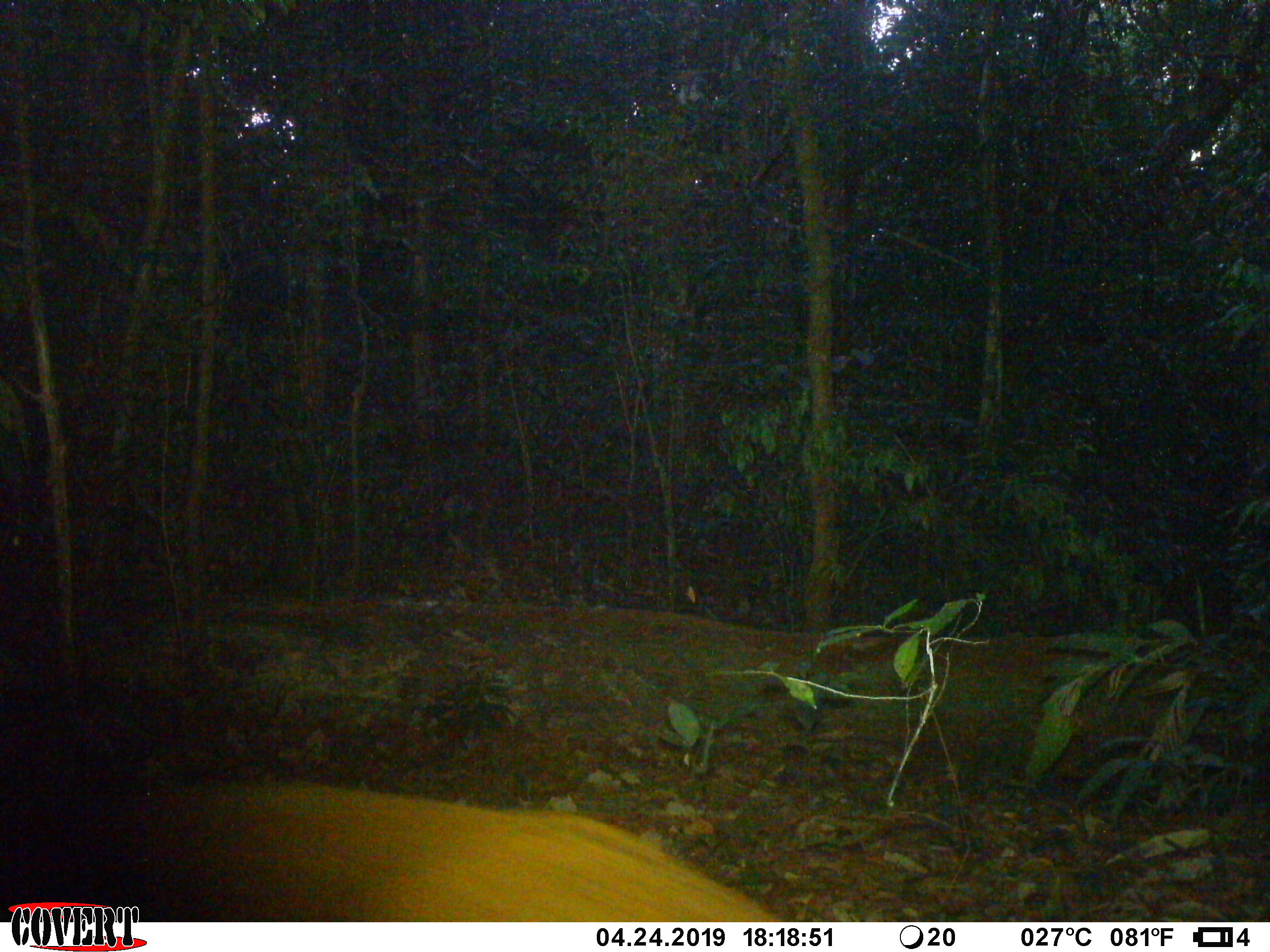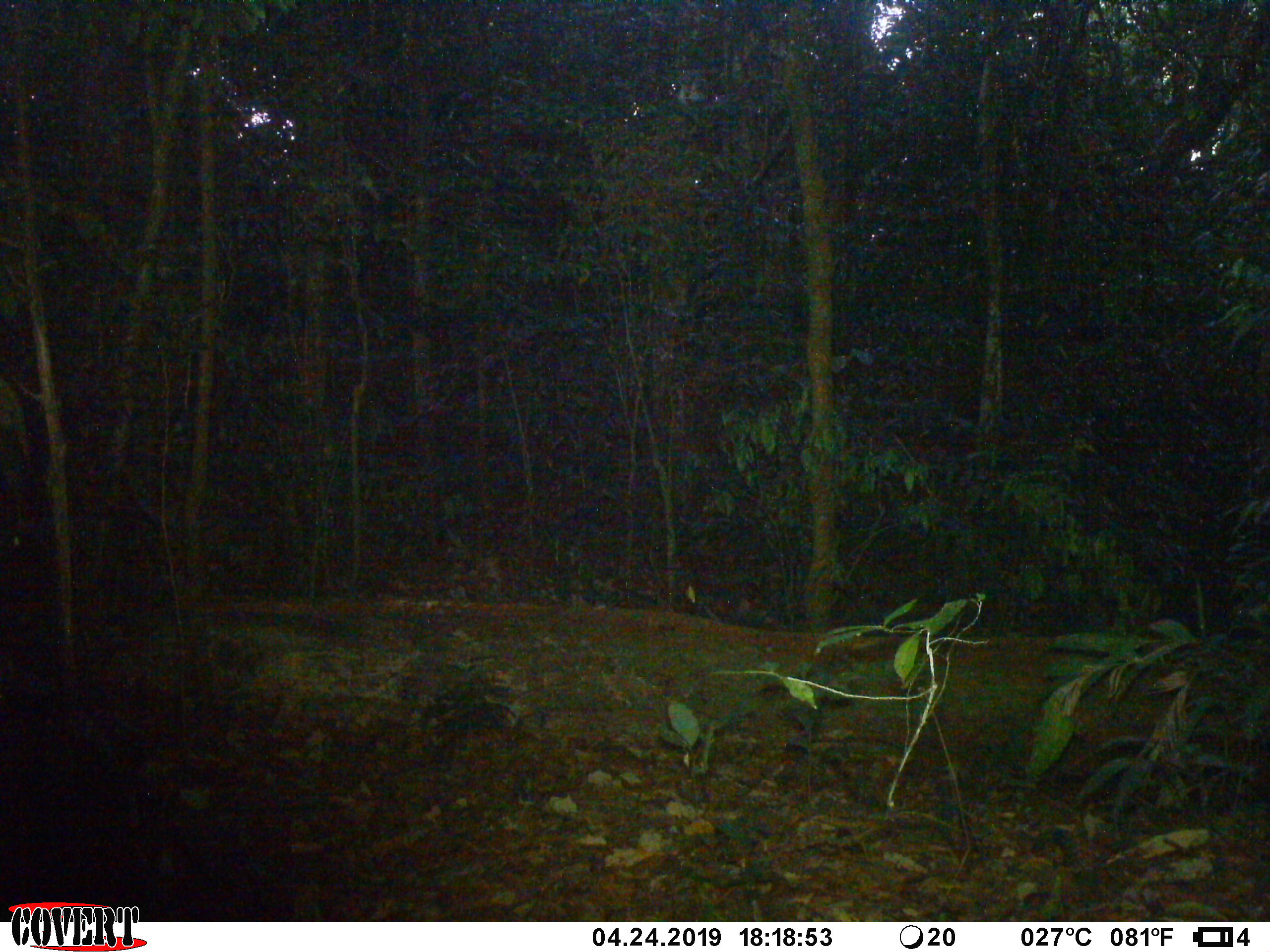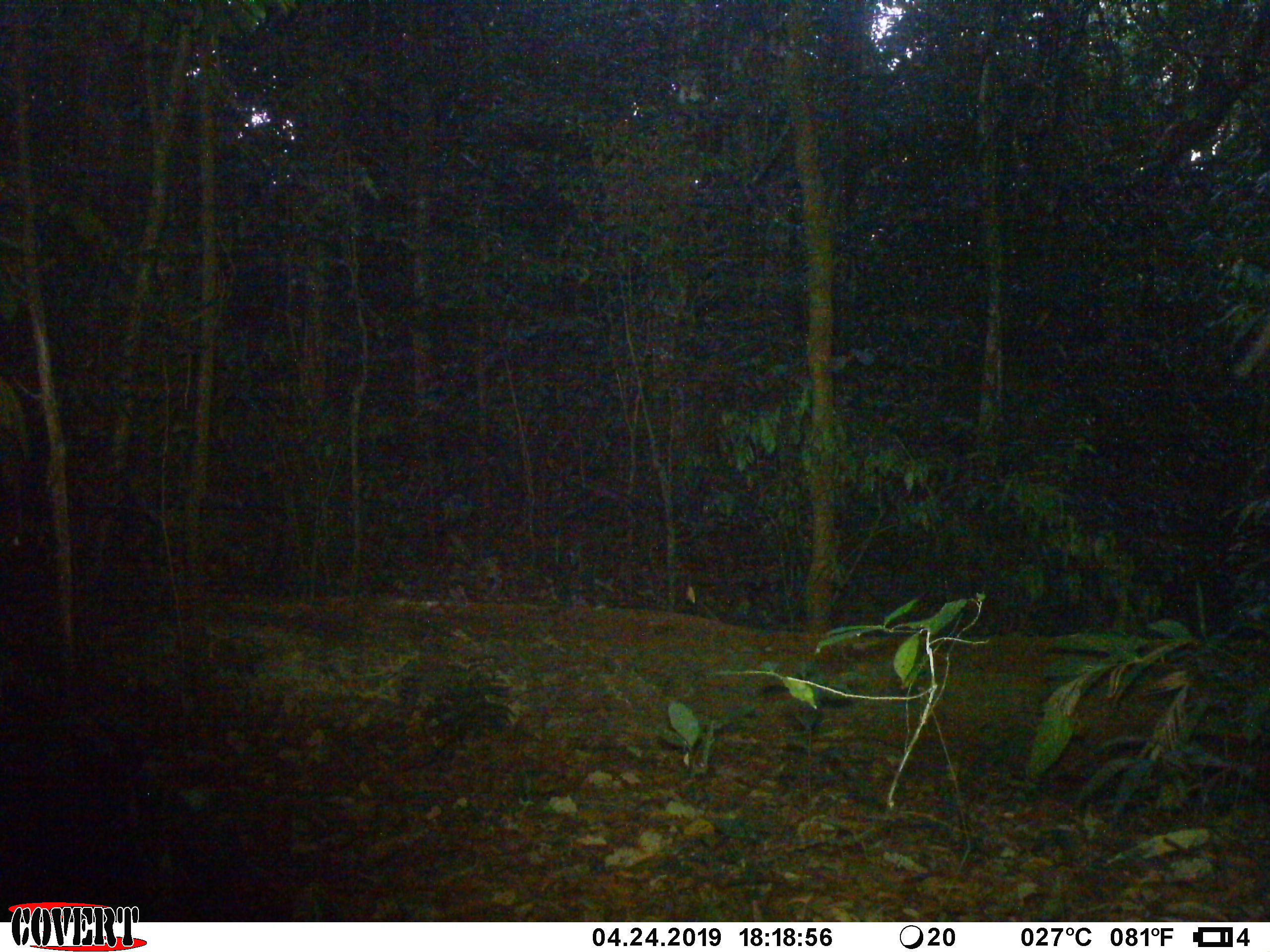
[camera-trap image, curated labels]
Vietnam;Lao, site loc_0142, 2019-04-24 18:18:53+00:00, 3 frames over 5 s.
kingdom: Animalia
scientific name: Animalia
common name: animal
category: unidentified animal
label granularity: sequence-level